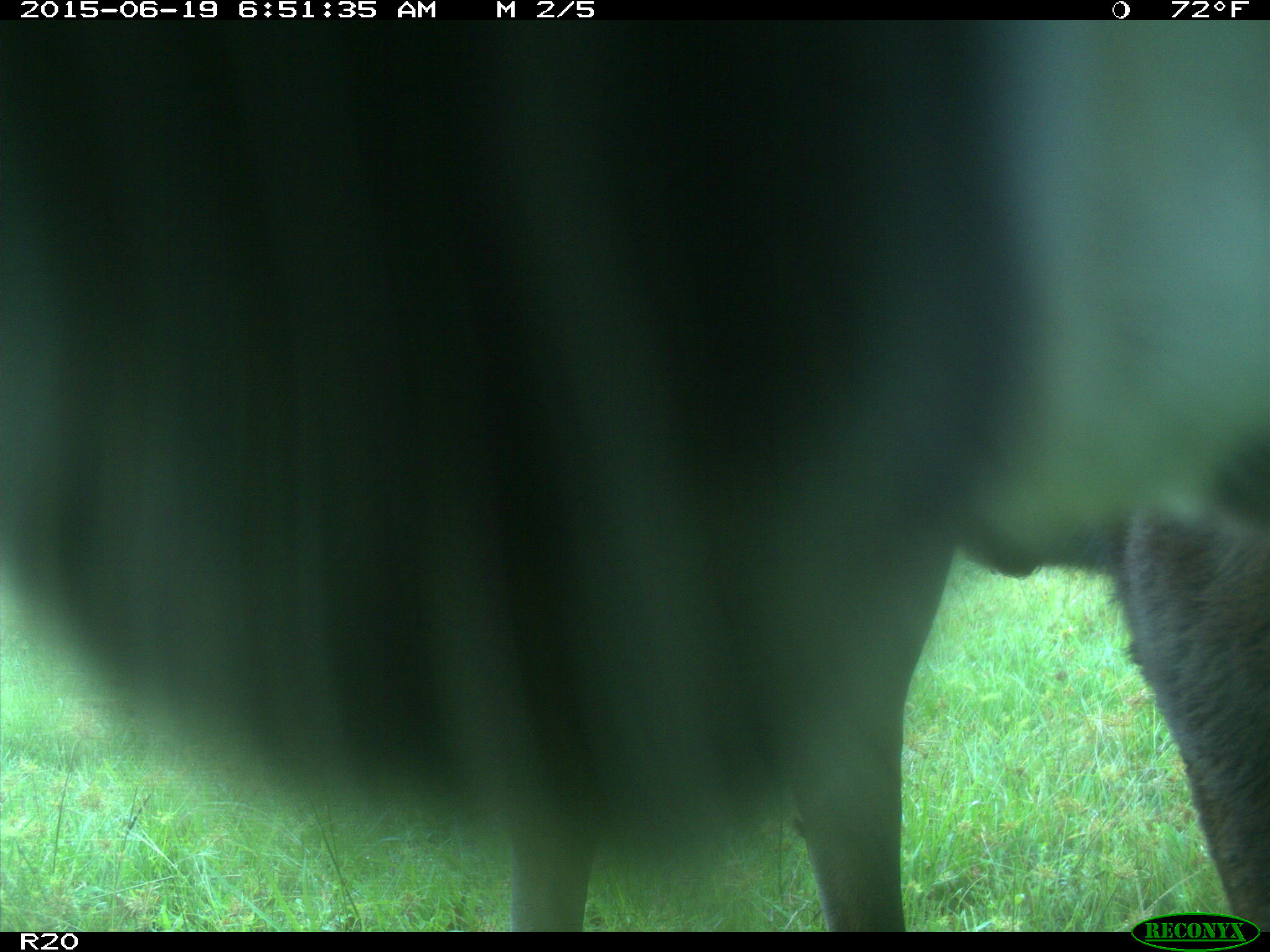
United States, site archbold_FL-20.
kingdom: Animalia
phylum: Chordata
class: Mammalia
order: Artiodactyla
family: Bovidae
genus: Bos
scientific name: Bos taurus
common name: domestic cow